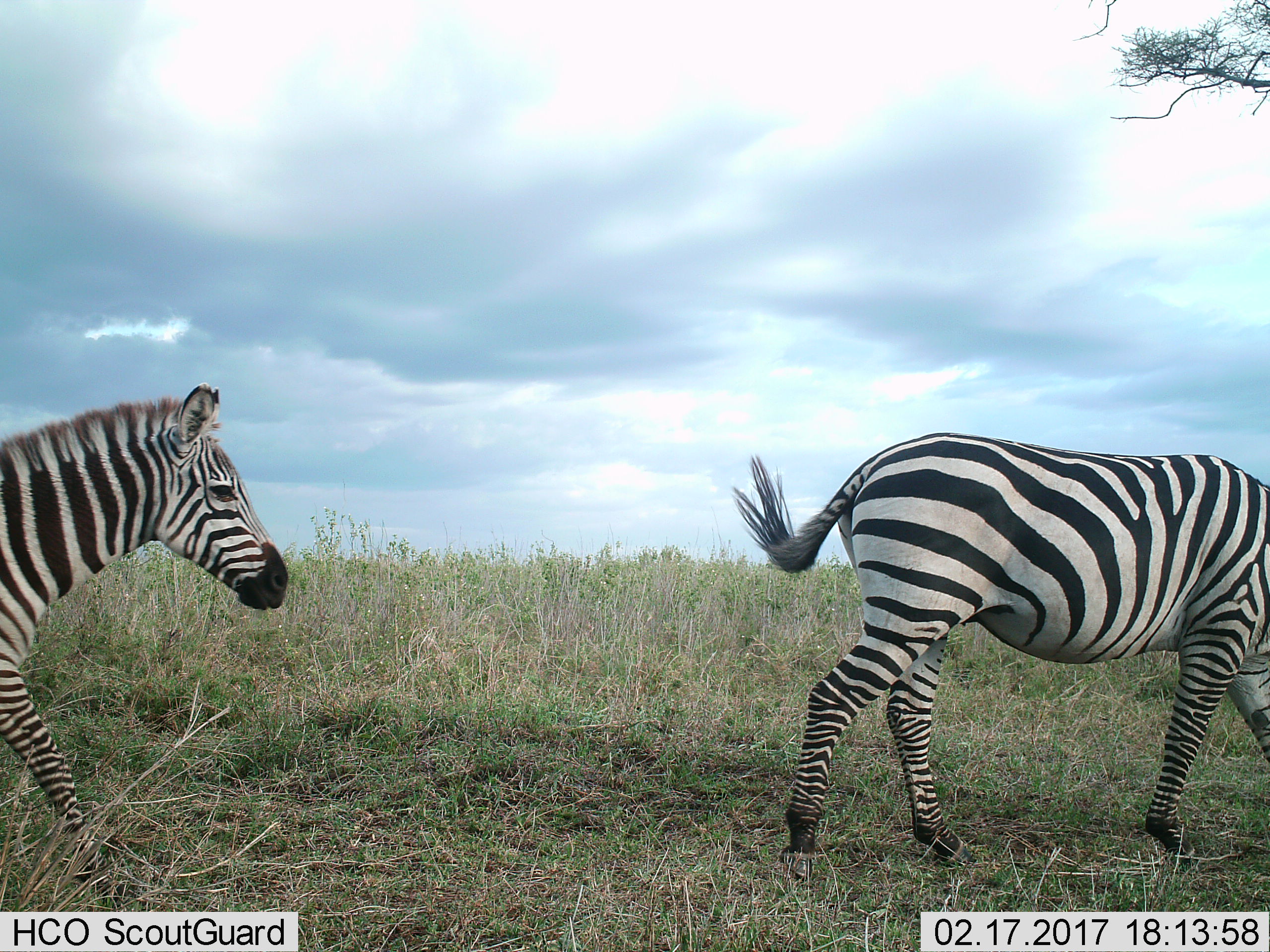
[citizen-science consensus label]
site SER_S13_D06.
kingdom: Animalia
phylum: Chordata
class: Mammalia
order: Perissodactyla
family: Equidae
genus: Equus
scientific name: Equus quagga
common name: plains zebra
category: zebraplains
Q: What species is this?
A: Zebraplains (plains zebra) (Equus quagga).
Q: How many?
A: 2.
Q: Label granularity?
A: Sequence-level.